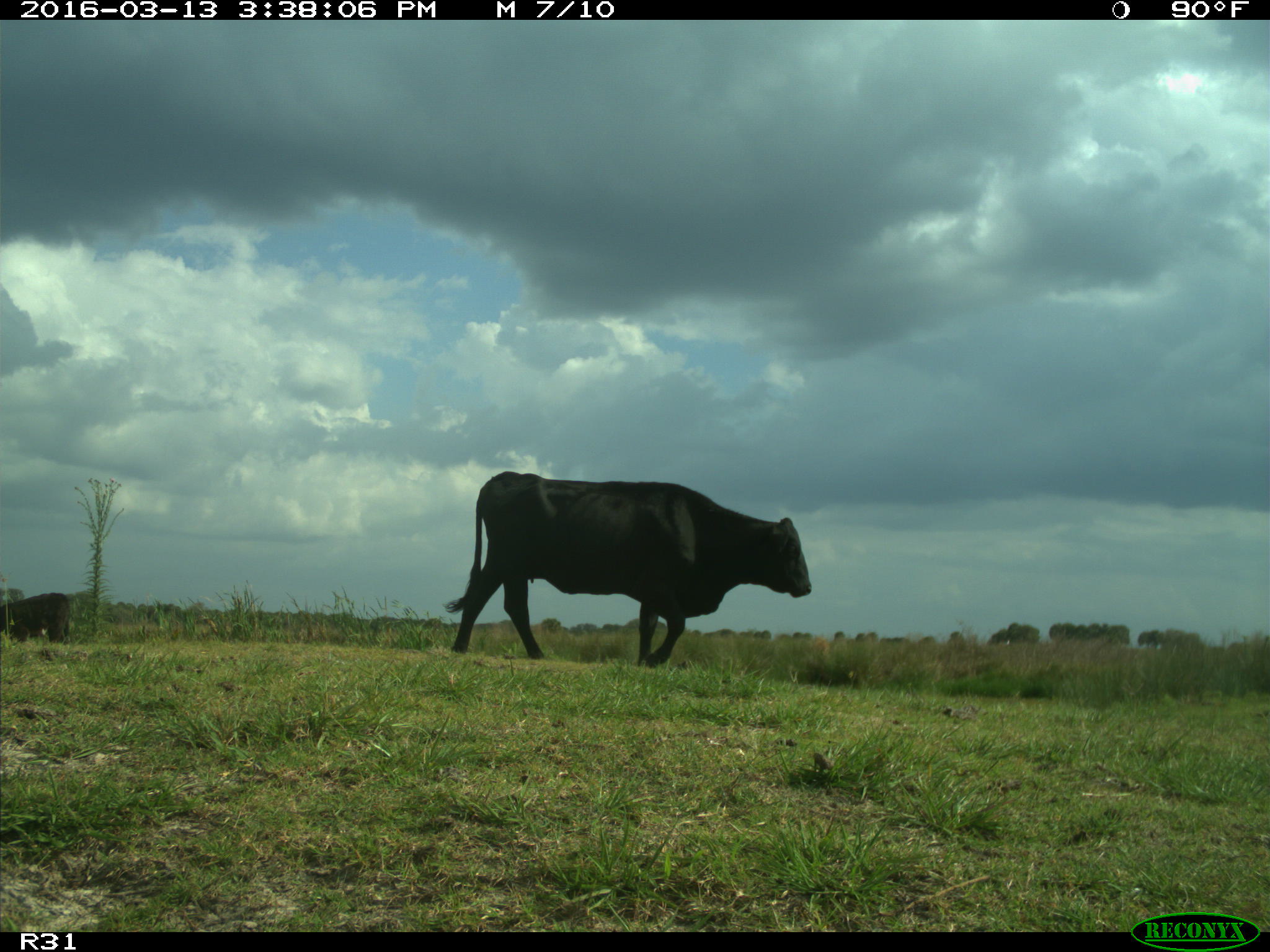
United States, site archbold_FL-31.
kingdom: Animalia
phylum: Chordata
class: Mammalia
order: Artiodactyla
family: Bovidae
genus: Bos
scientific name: Bos taurus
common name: domestic cow